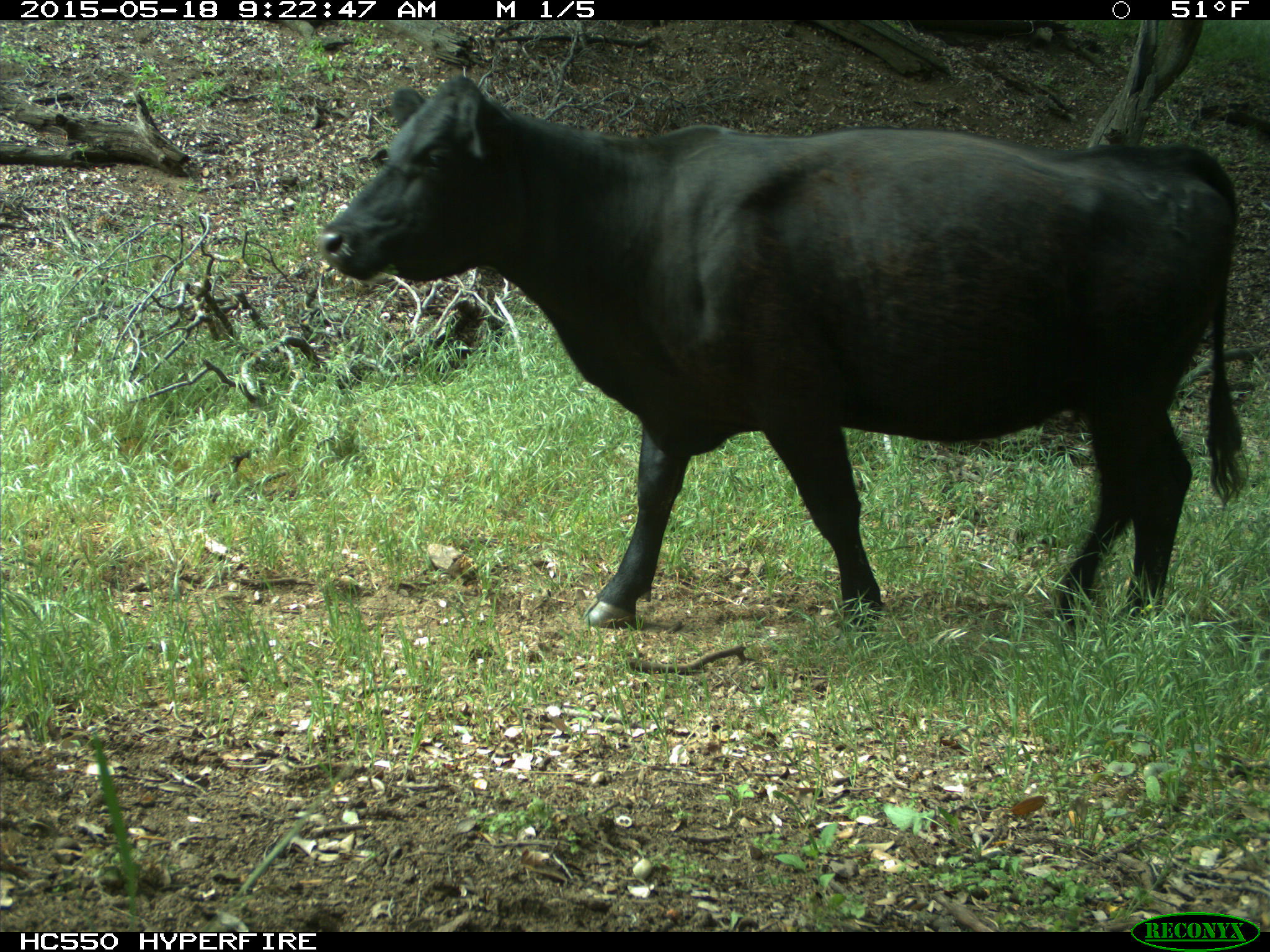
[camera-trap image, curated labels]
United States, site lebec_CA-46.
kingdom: Animalia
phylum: Chordata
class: Mammalia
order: Artiodactyla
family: Bovidae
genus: Bos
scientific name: Bos taurus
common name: domestic cow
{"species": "Bos taurus (domestic cow)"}